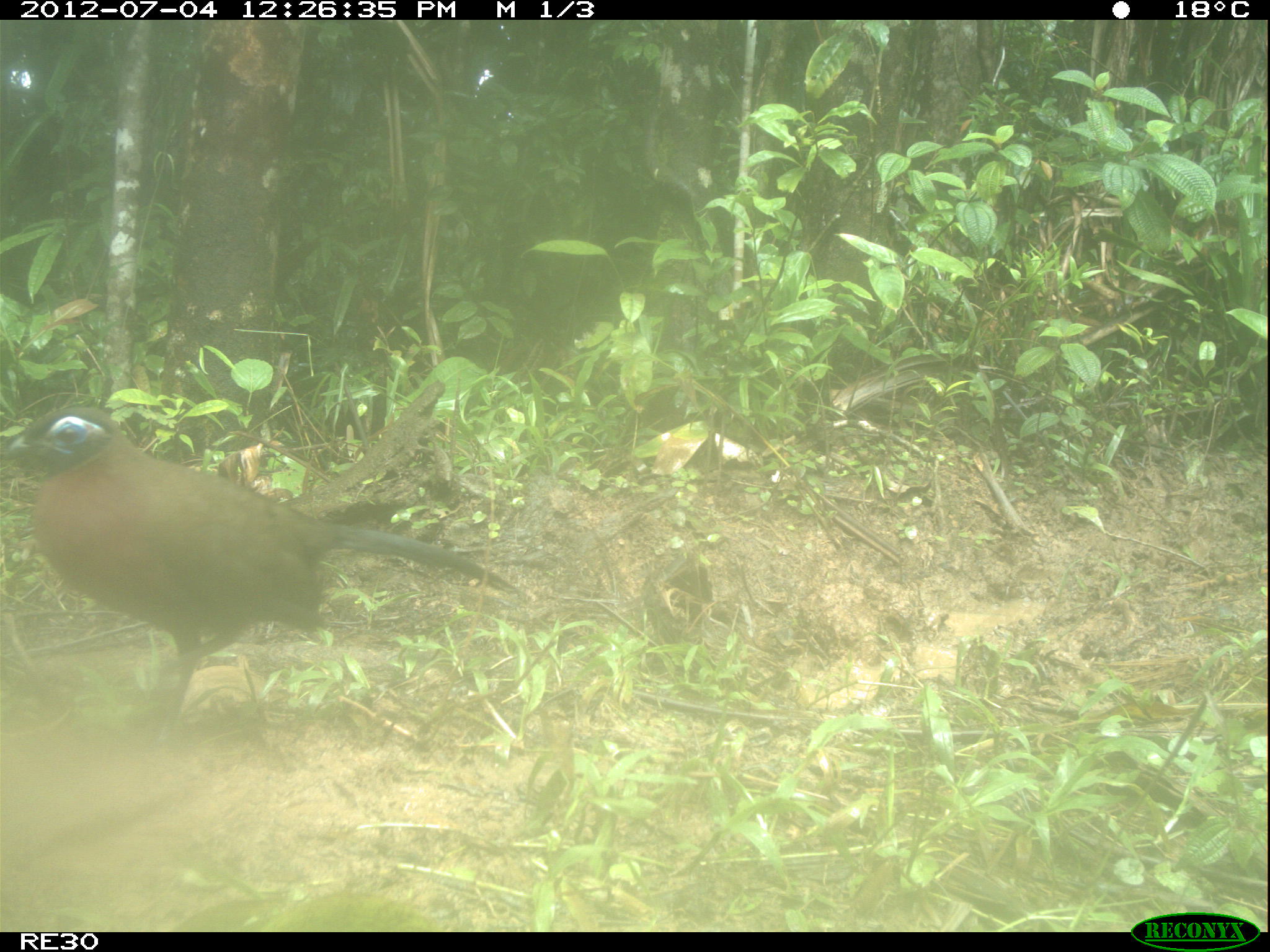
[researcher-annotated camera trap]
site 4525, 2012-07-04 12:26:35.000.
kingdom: Animalia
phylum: Chordata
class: Aves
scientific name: Aves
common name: bird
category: unknown bird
Unknown bird (bird) (Aves), count 1.